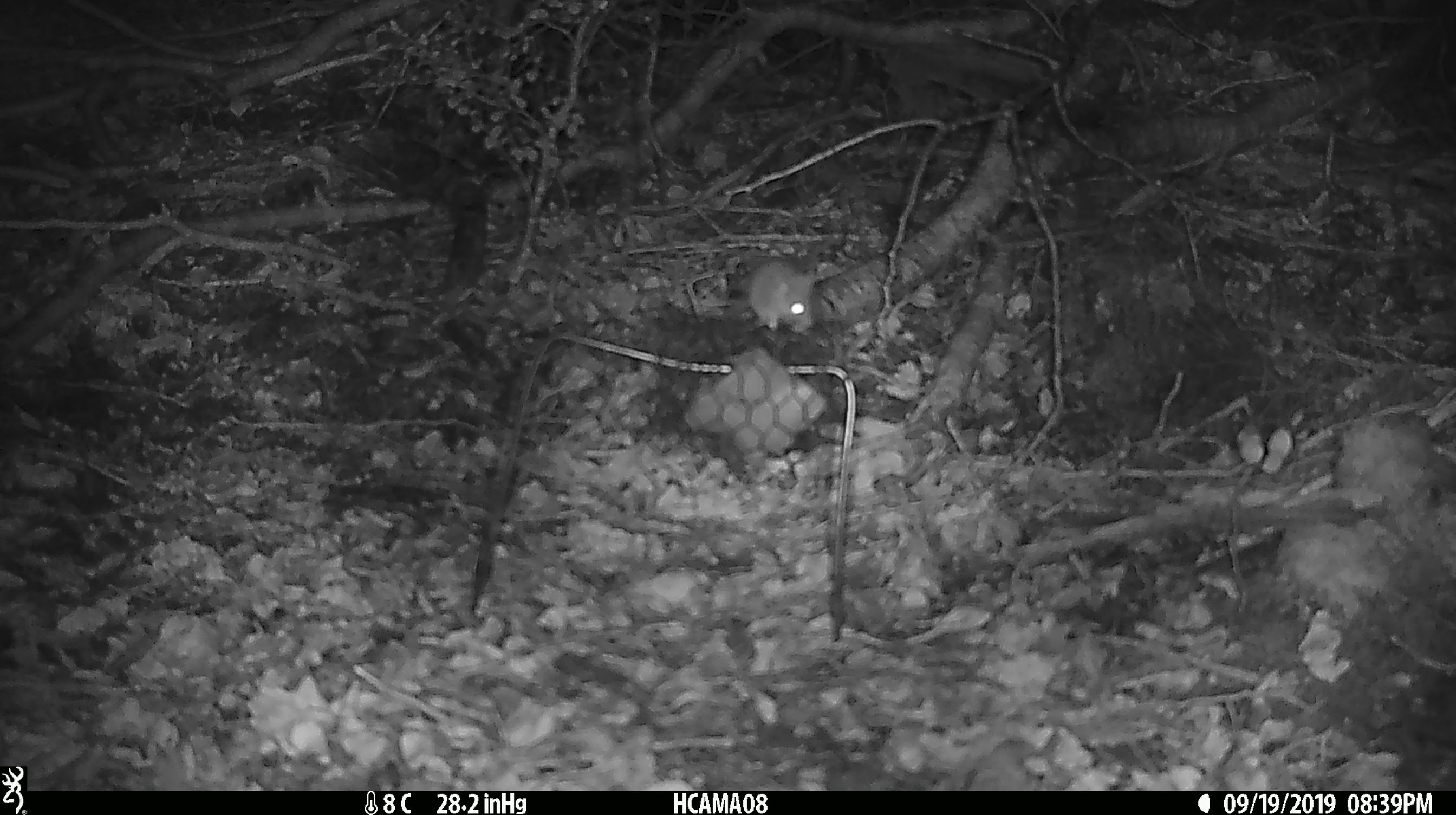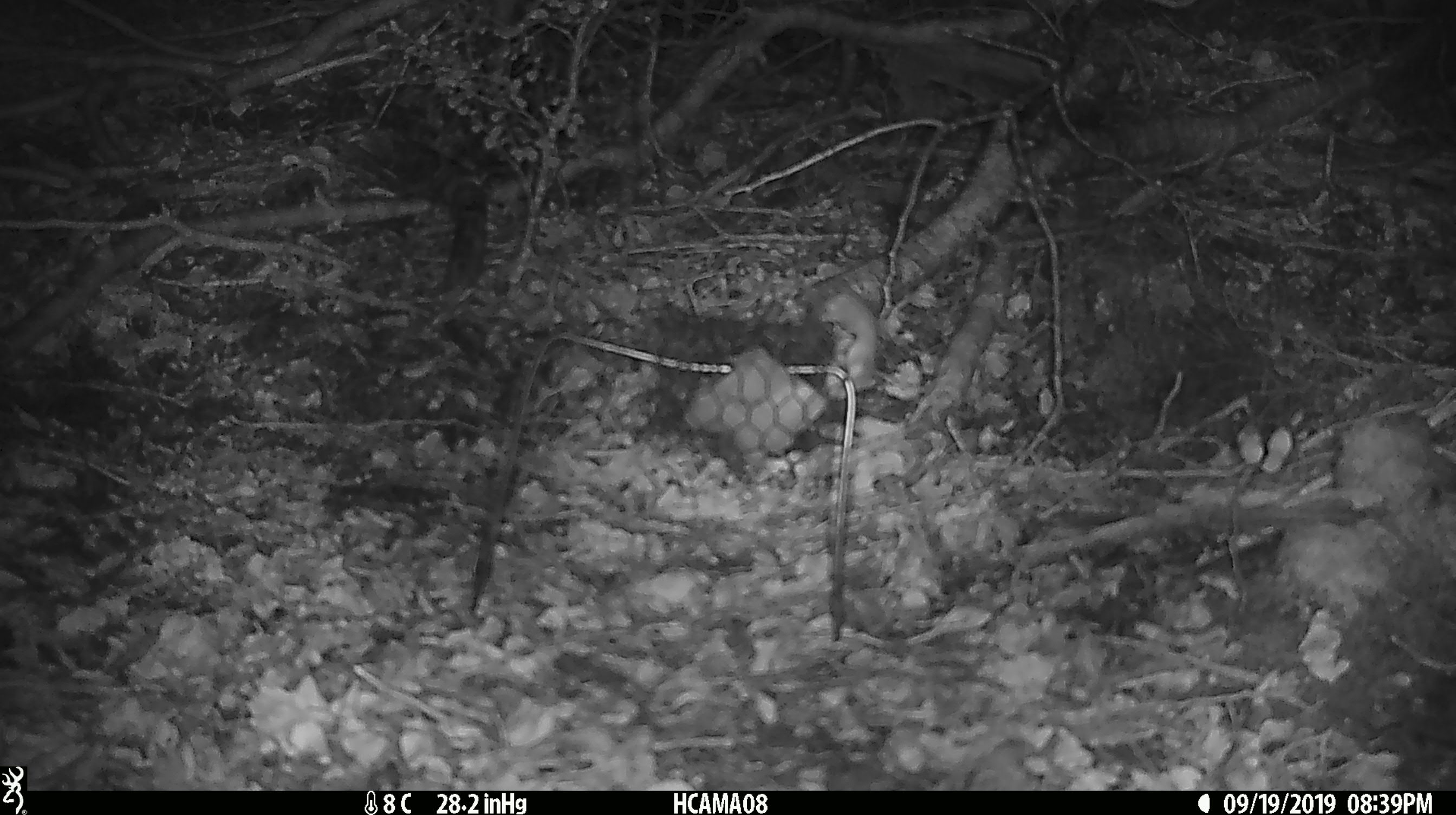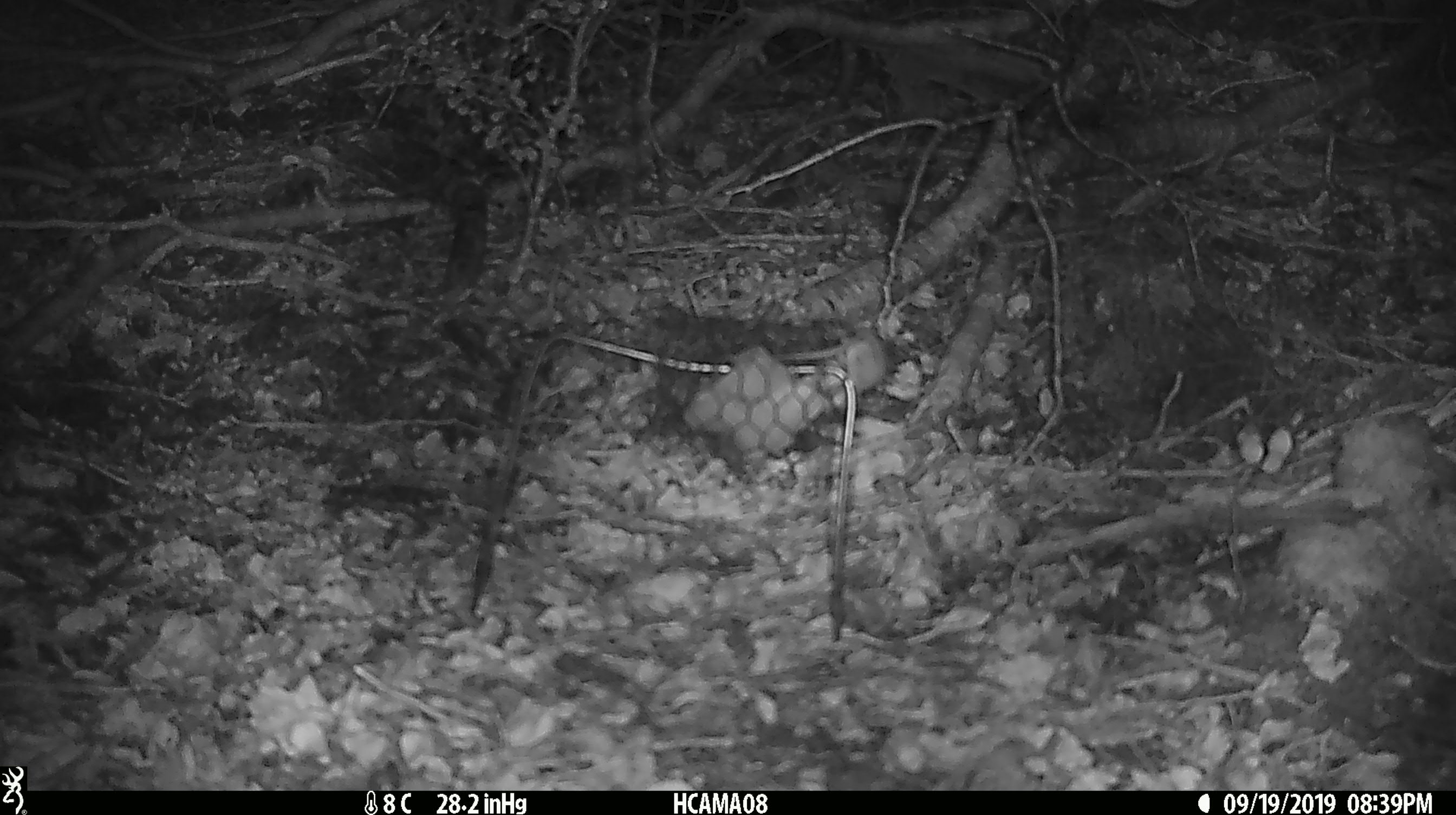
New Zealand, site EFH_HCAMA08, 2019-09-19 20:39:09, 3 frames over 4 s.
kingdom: Animalia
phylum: Chordata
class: Mammalia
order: Rodentia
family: Muridae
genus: Mus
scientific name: Mus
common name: mouse